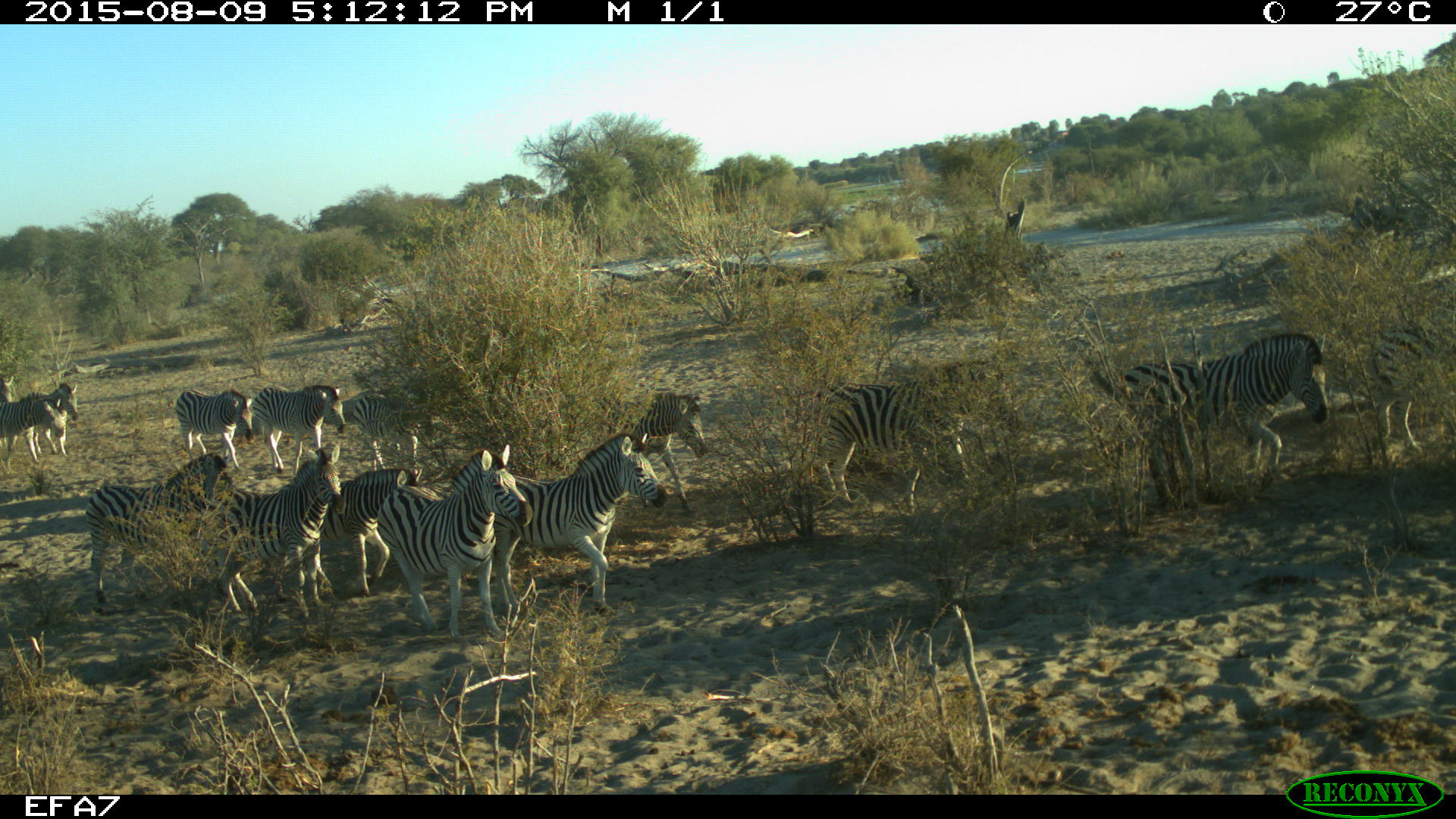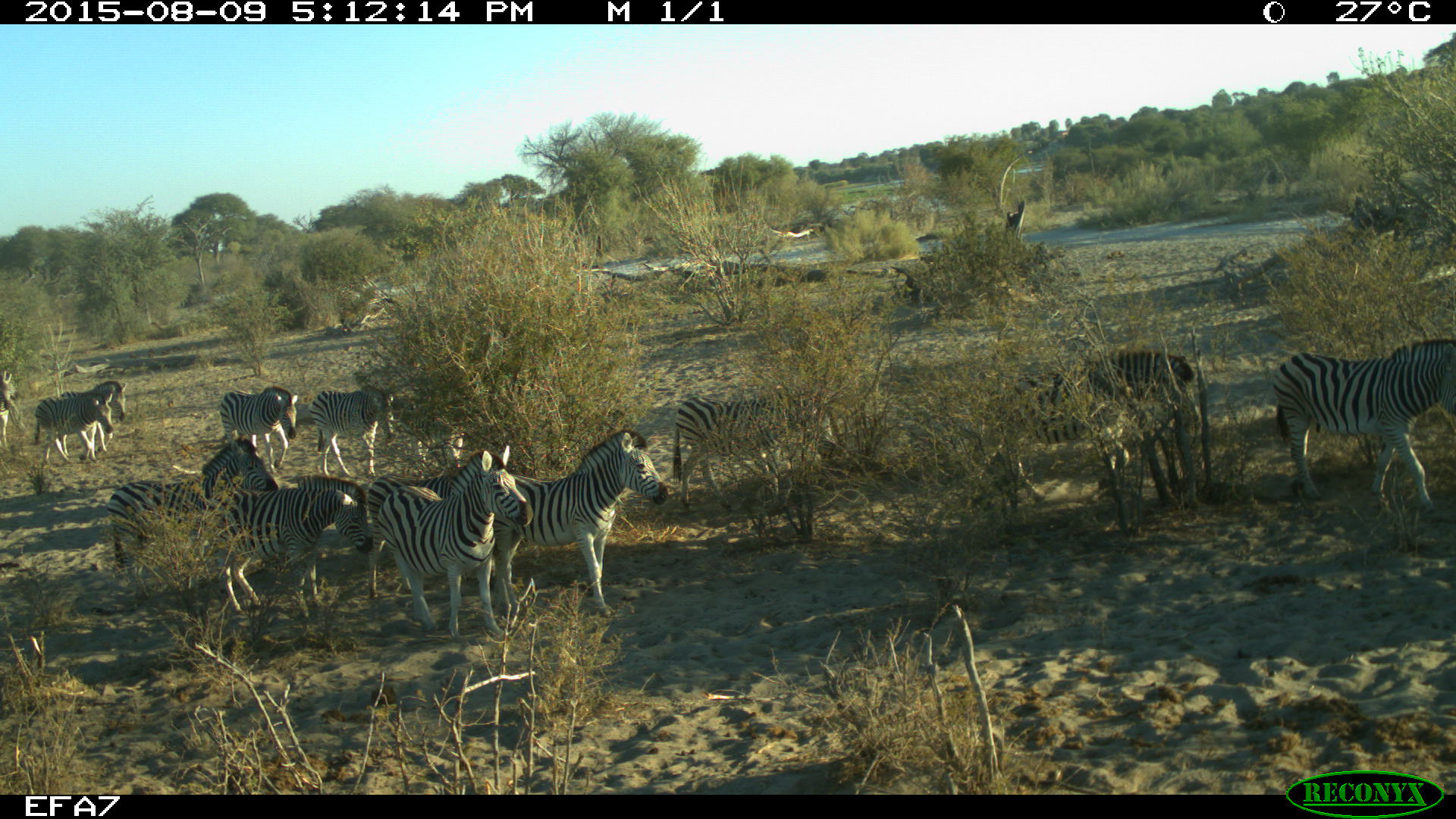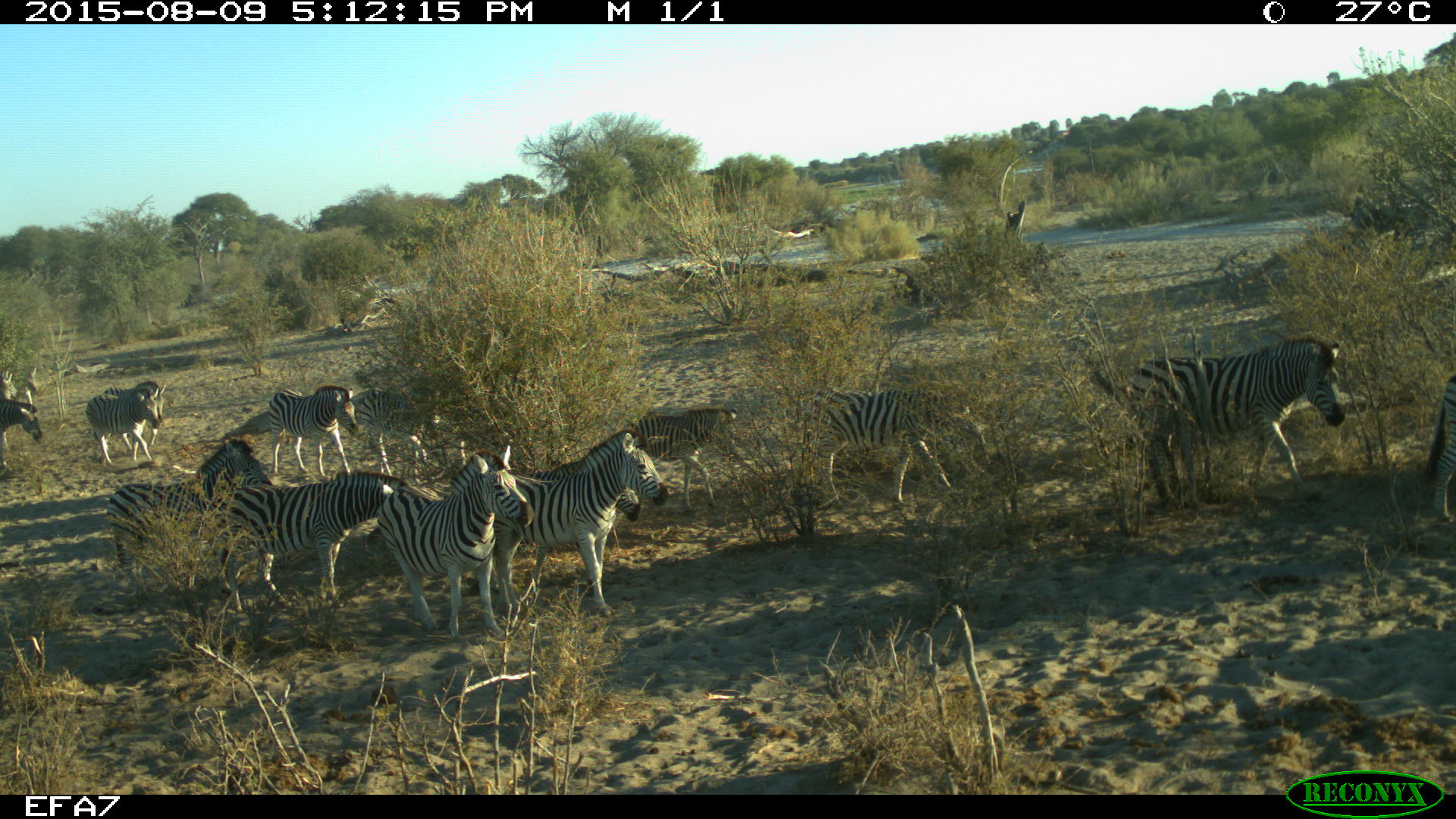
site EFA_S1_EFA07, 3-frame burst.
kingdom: Animalia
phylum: Chordata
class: Mammalia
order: Perissodactyla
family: Equidae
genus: Equus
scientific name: Equus quagga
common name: plains zebra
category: zebraplains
Zebraplains (plains zebra) (Equus quagga), count 11-50. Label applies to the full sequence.